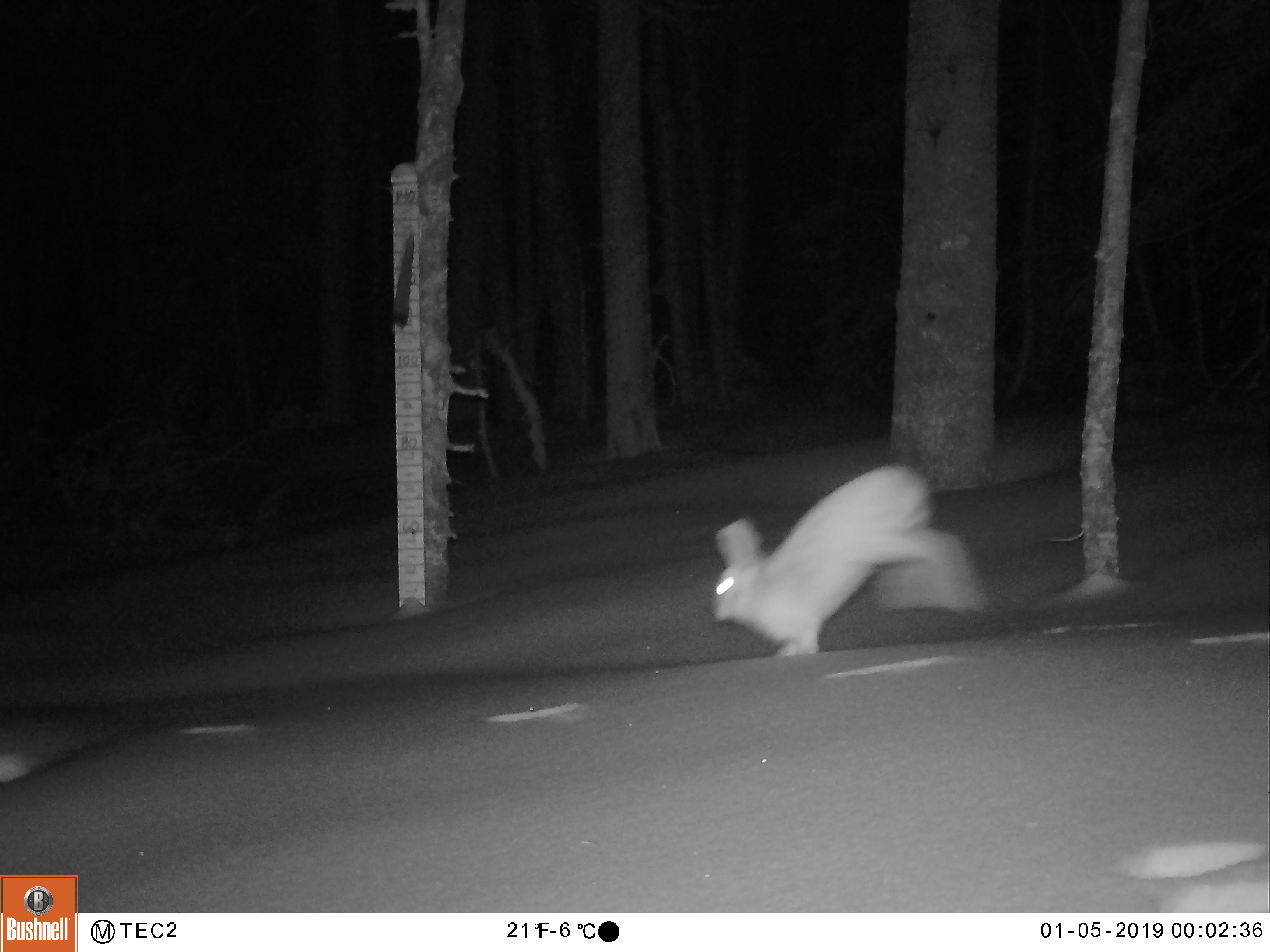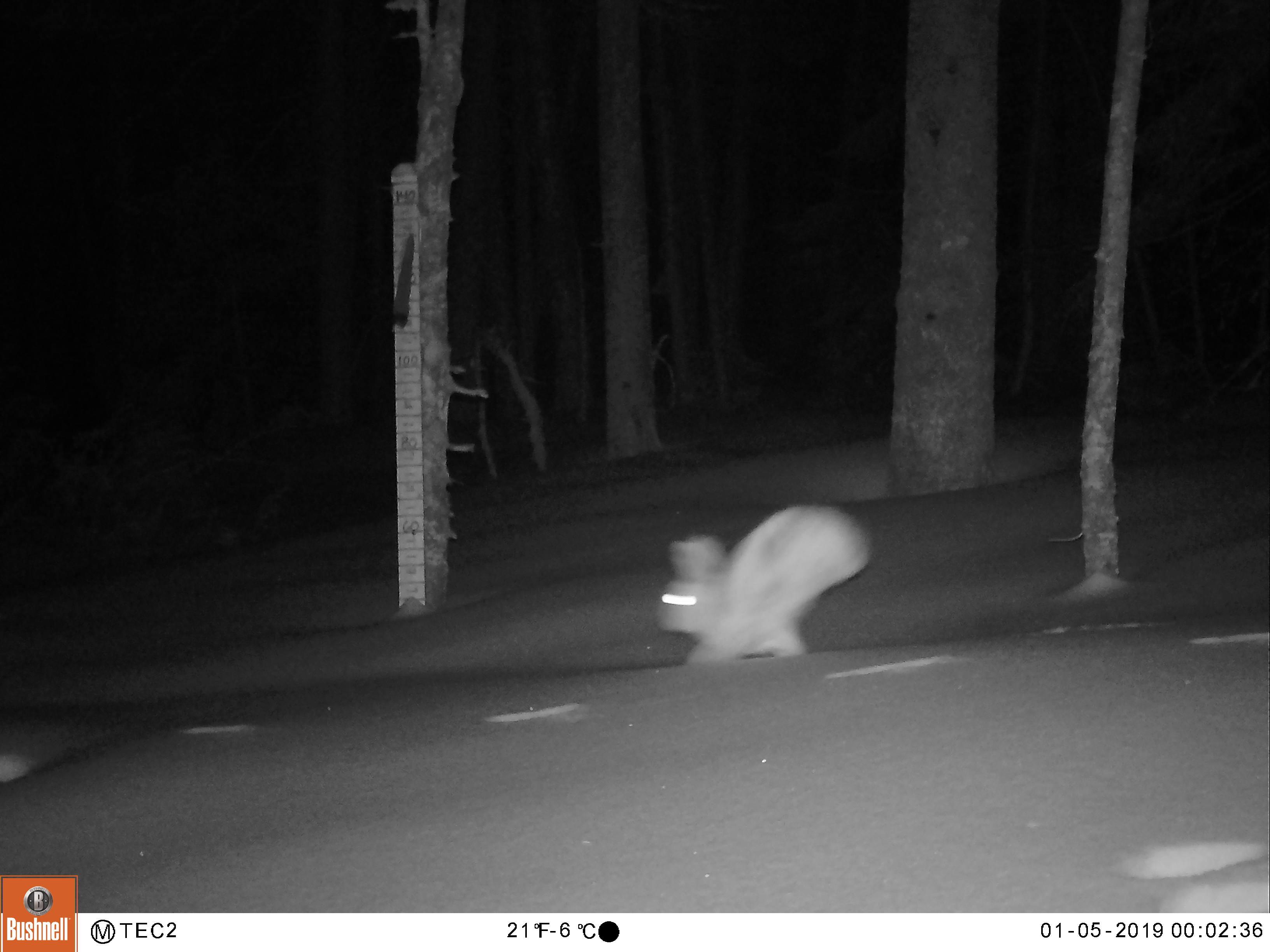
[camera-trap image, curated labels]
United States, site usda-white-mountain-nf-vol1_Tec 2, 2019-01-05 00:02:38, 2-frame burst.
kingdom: Animalia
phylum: Chordata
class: Mammalia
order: Lagomorpha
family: Leporidae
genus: Lepus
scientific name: Lepus americanus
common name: snowshoe hare